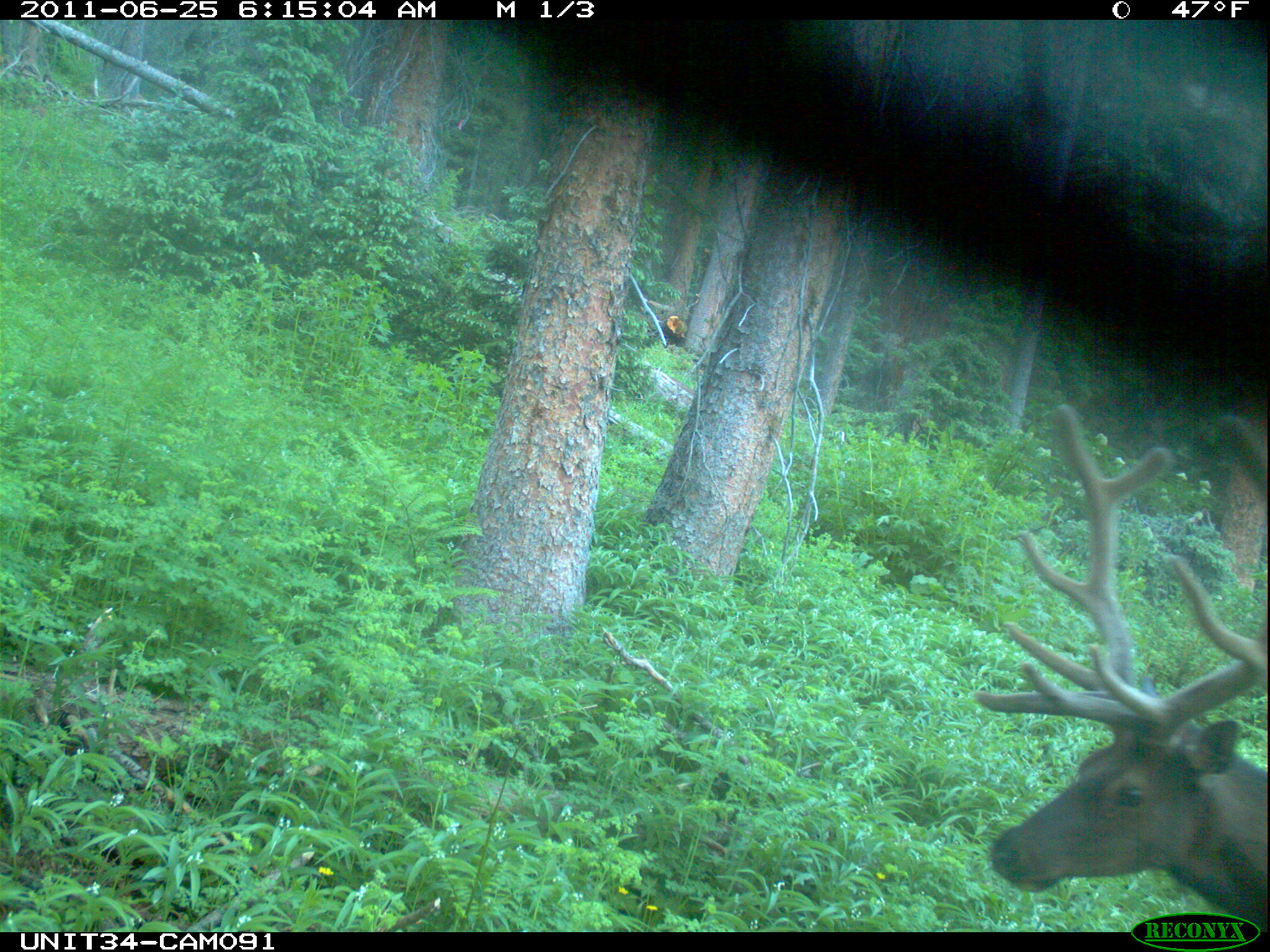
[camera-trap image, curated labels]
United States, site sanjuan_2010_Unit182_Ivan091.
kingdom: Animalia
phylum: Chordata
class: Mammalia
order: Artiodactyla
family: Cervidae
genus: Cervus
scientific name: Cervus elaphus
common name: red deer